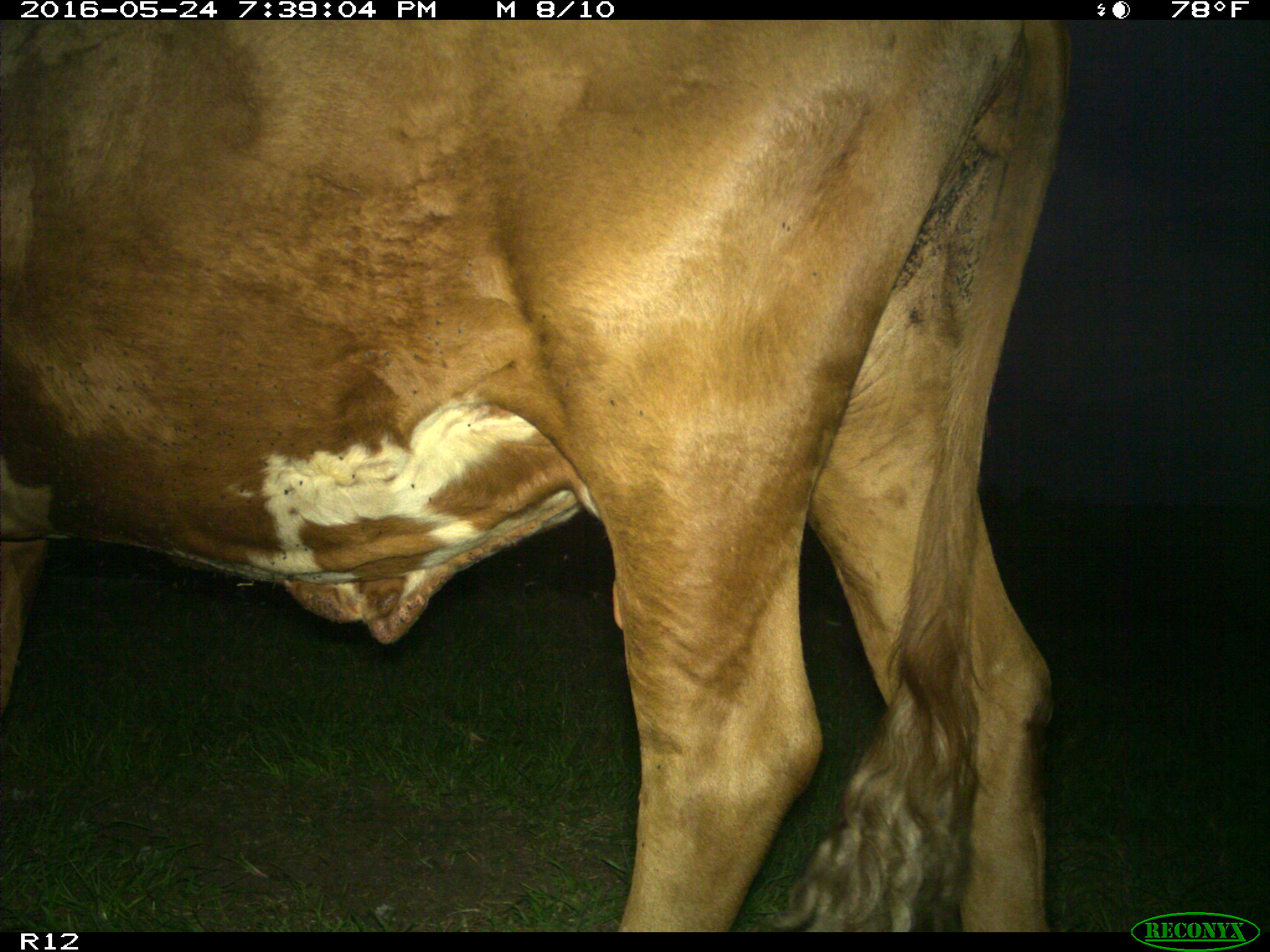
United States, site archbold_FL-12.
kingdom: Animalia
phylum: Chordata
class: Mammalia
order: Artiodactyla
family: Bovidae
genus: Bos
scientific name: Bos taurus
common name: domestic cow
Bos taurus (domestic cow).